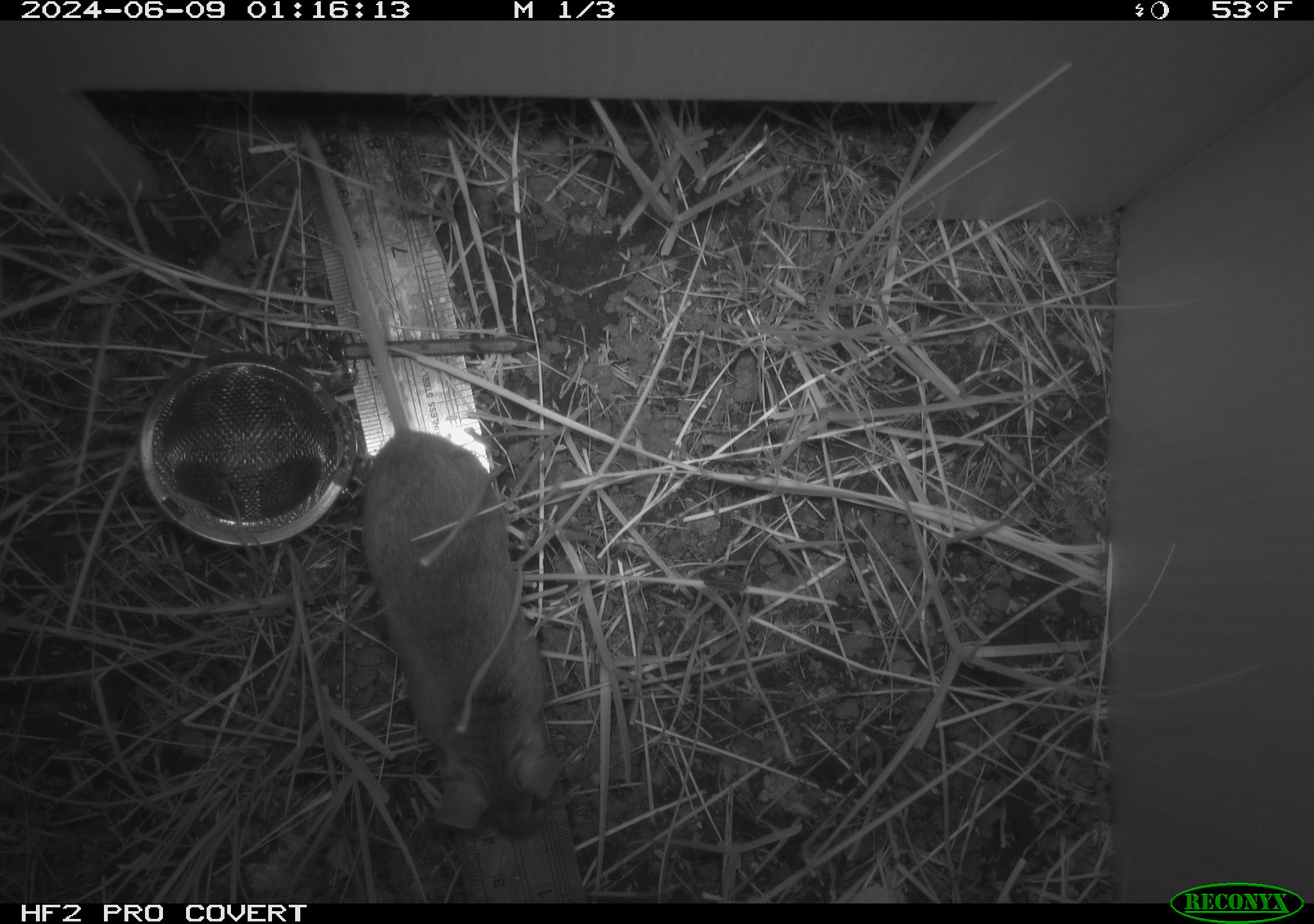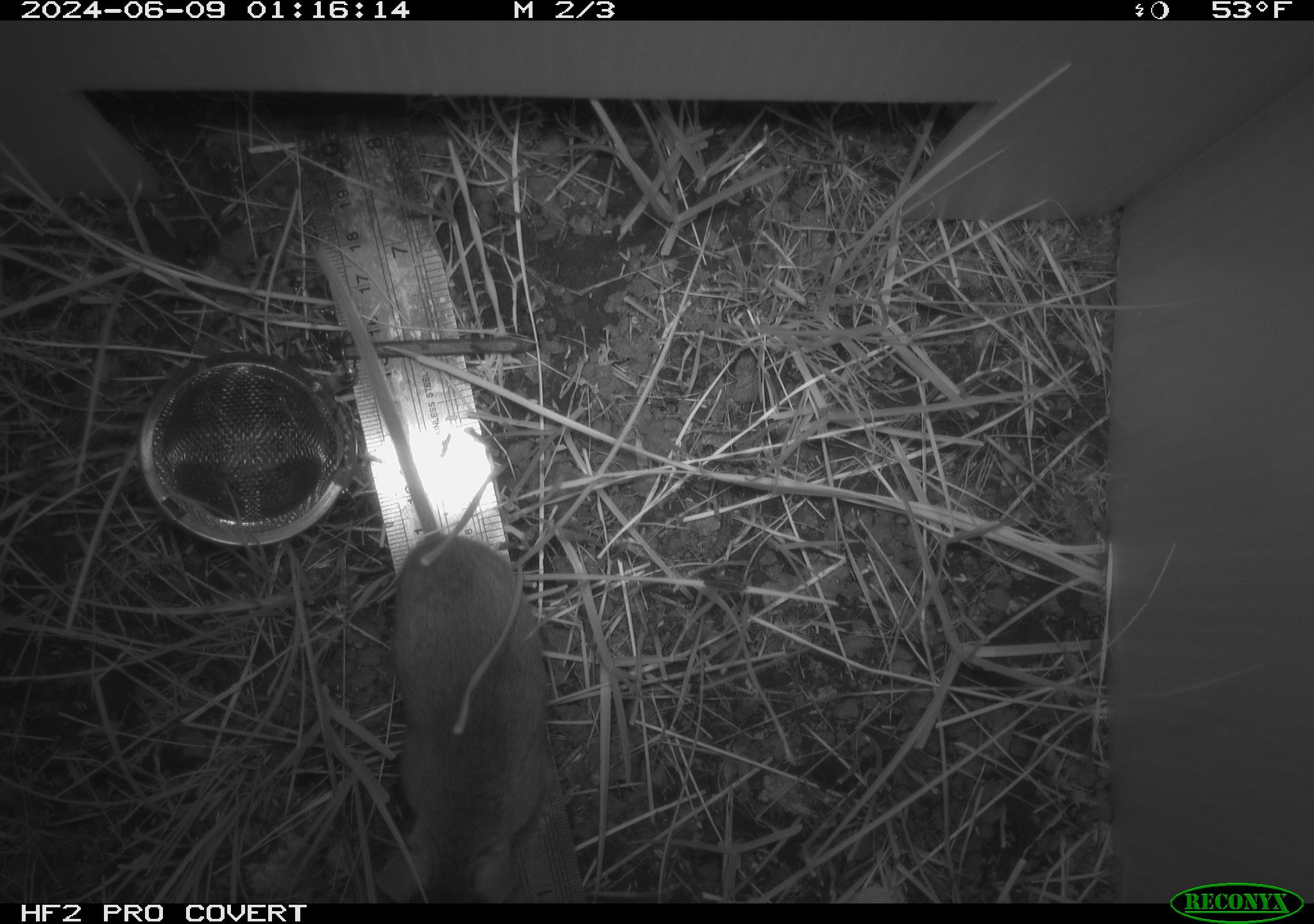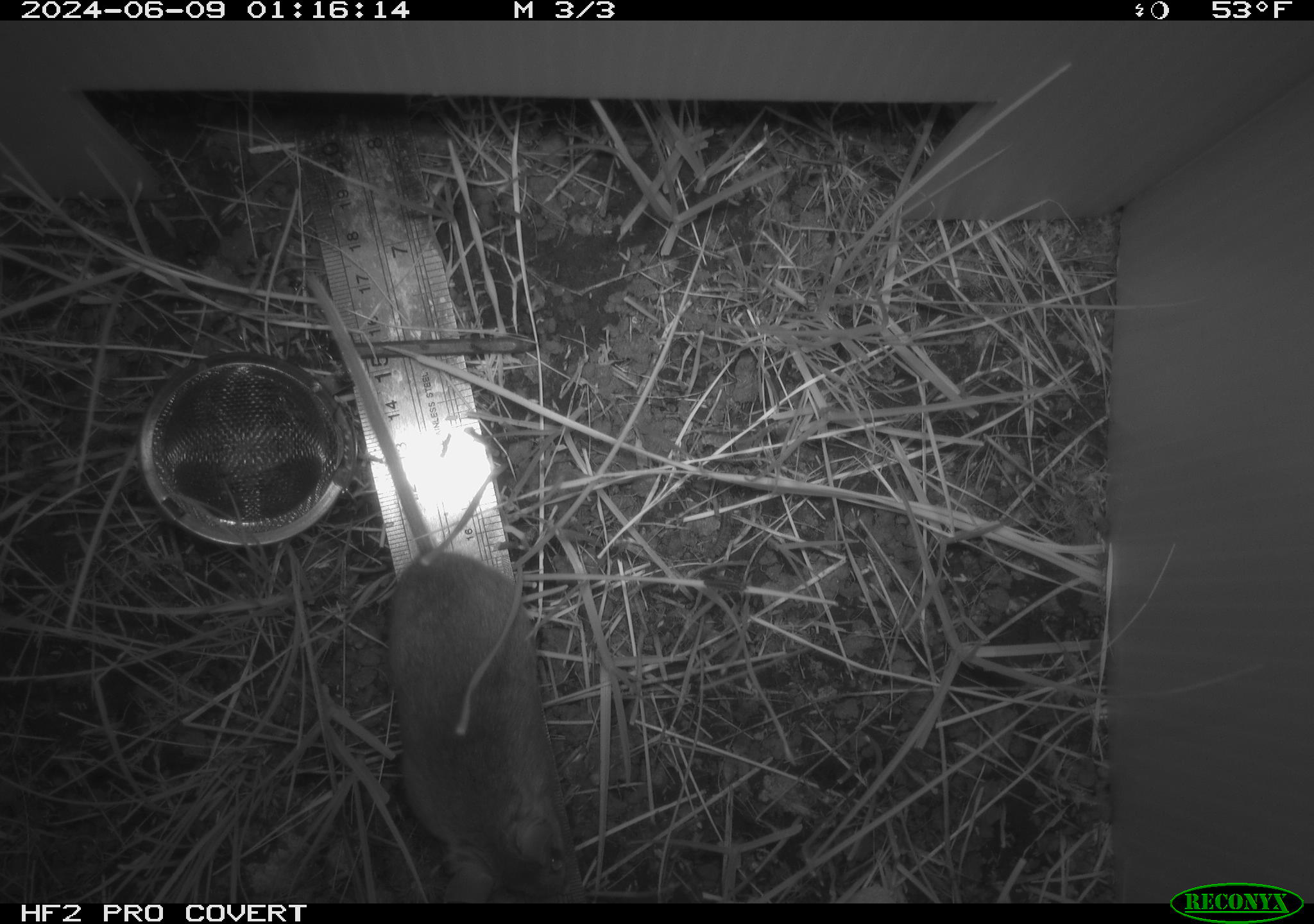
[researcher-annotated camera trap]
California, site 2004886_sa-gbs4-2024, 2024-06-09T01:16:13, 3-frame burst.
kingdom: Animalia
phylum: Chordata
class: Mammalia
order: Rodentia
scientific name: Rodentia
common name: mouse species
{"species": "mouse species (Rodentia)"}